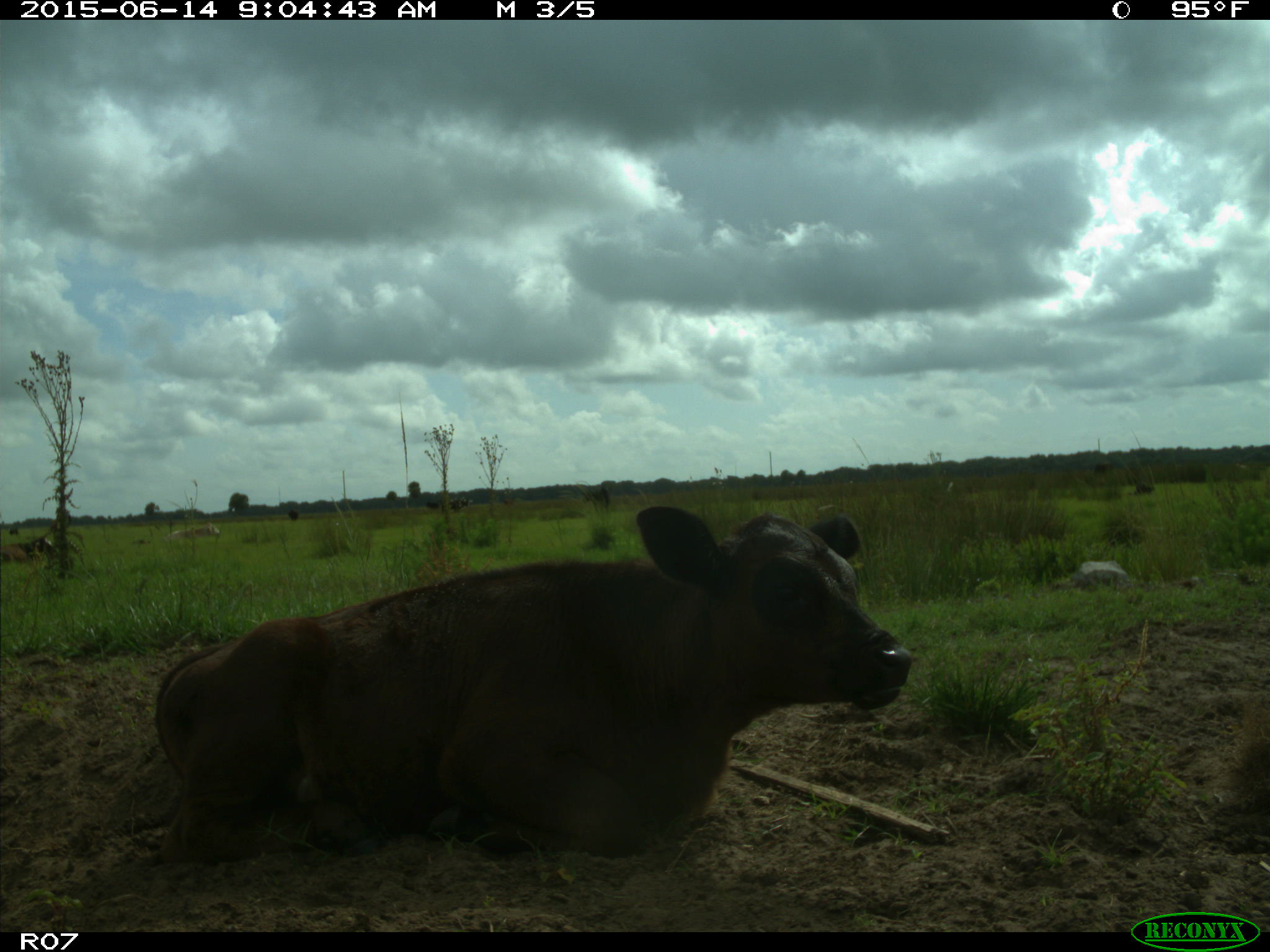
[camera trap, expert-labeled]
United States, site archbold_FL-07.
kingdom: Animalia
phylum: Chordata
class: Mammalia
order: Artiodactyla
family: Bovidae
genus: Bos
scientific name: Bos taurus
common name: domestic cow